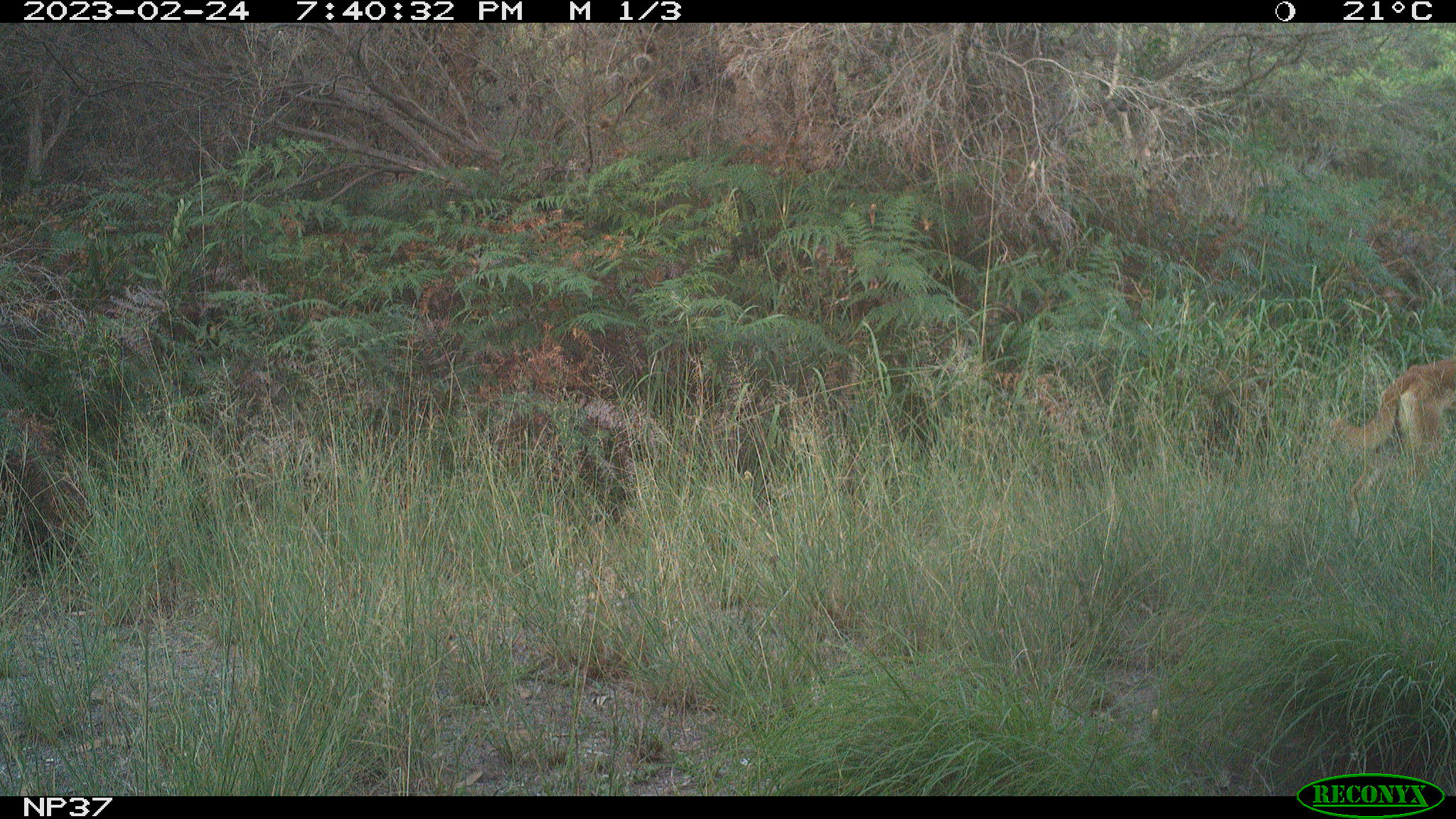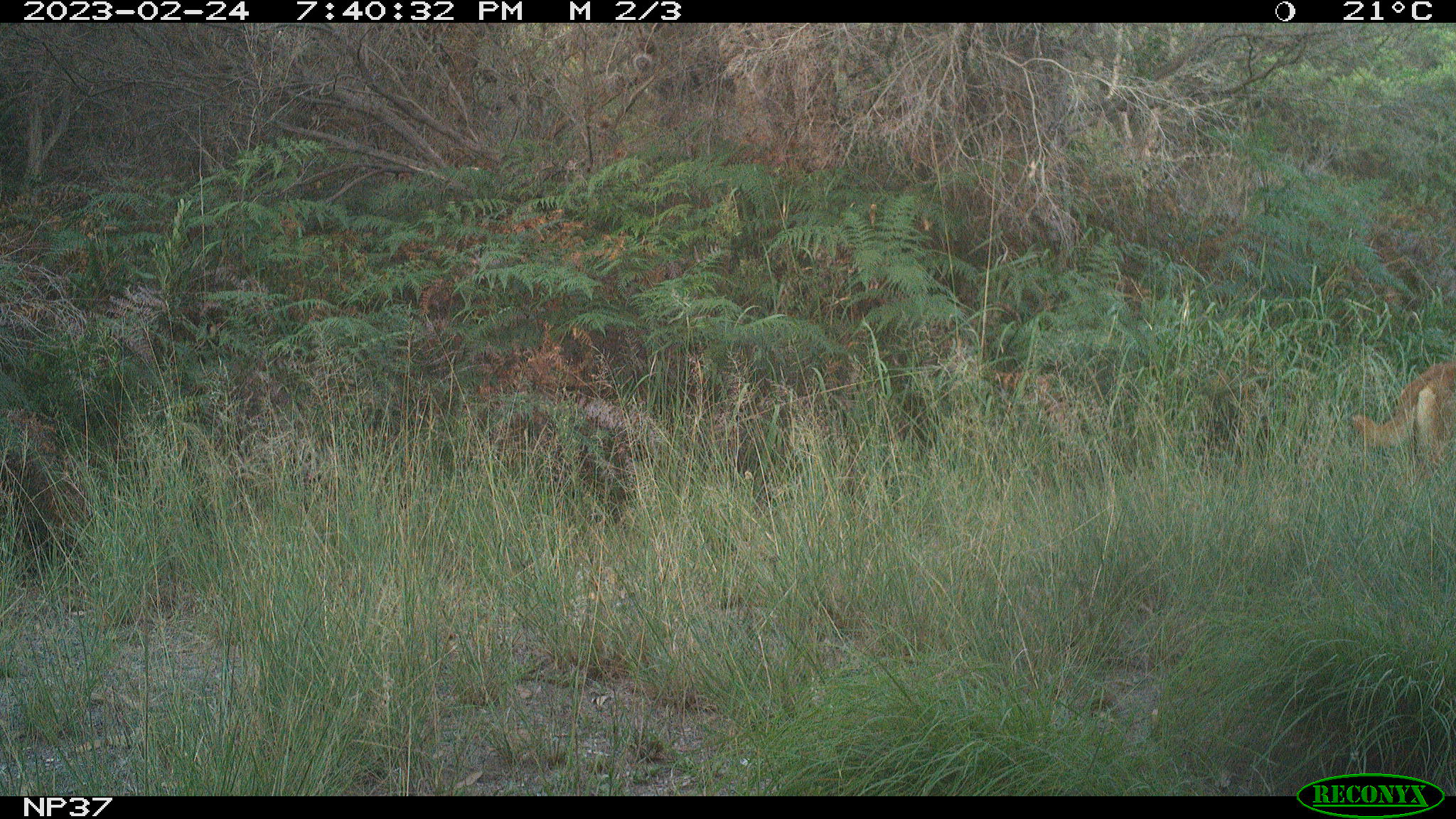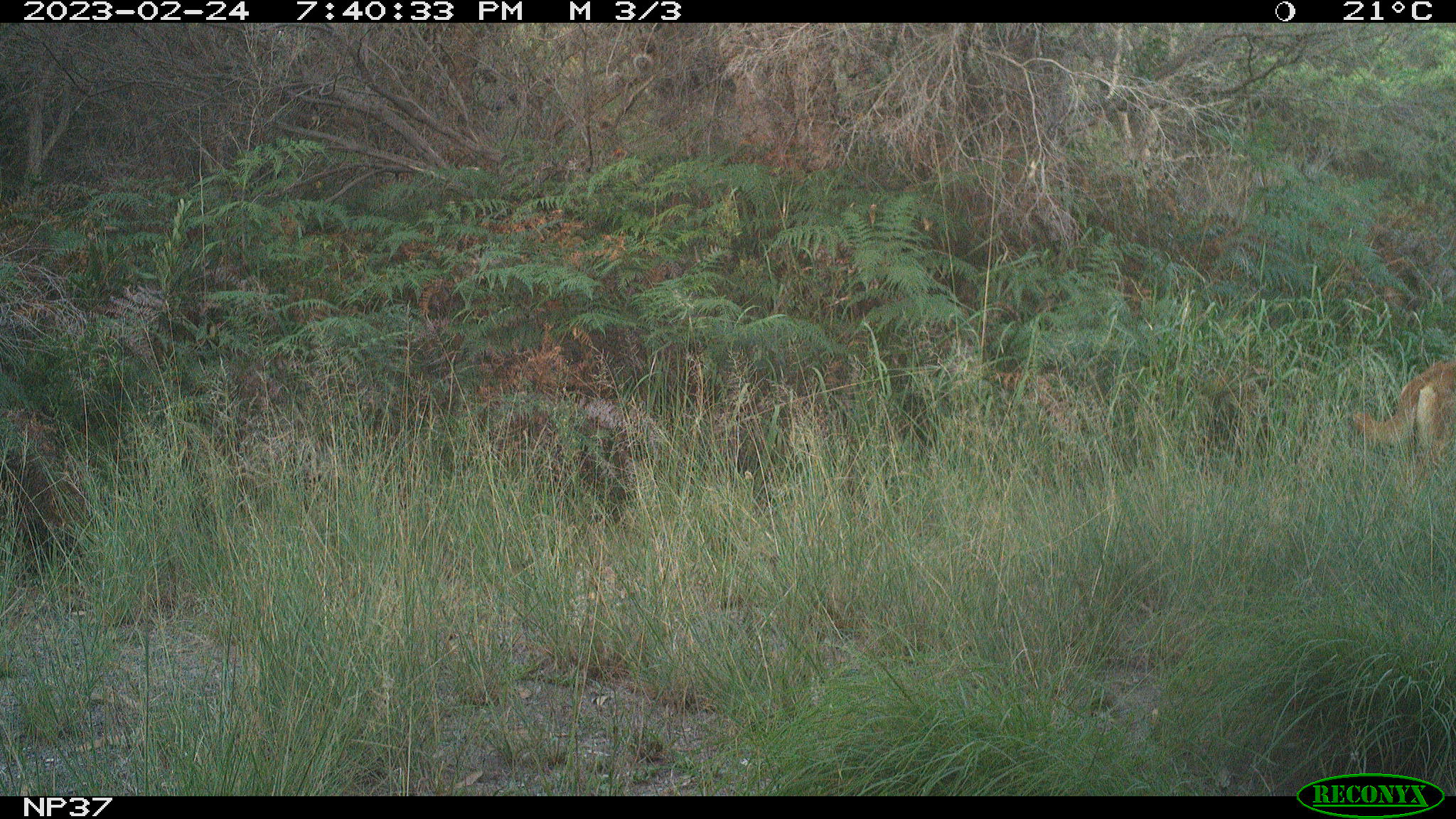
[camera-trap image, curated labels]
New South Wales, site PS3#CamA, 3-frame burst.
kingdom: Animalia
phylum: Chordata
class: Mammalia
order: Carnivora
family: Canidae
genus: Canis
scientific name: Canis familiaris dingo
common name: dingo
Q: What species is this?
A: Dingo (Canis familiaris dingo).